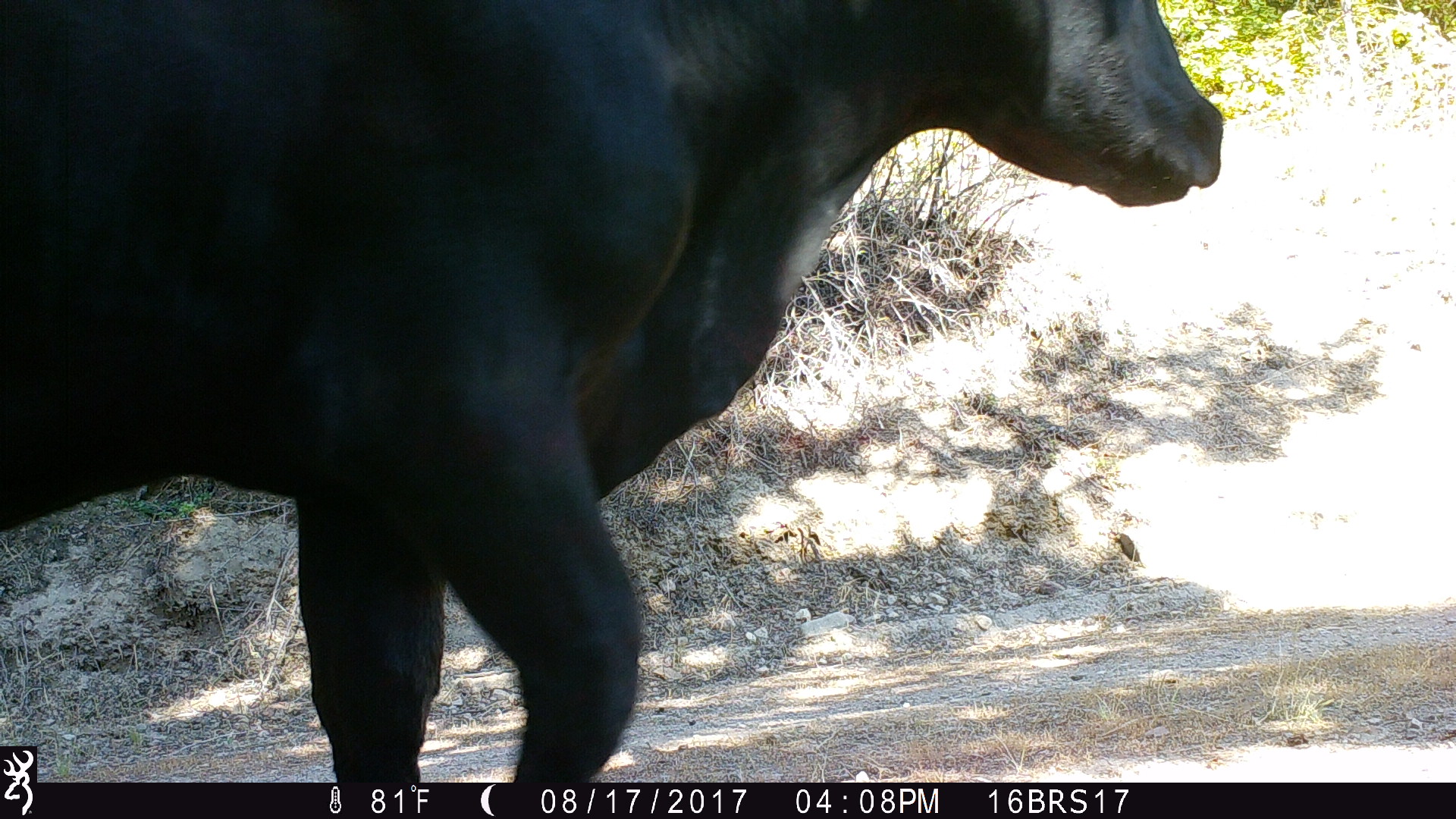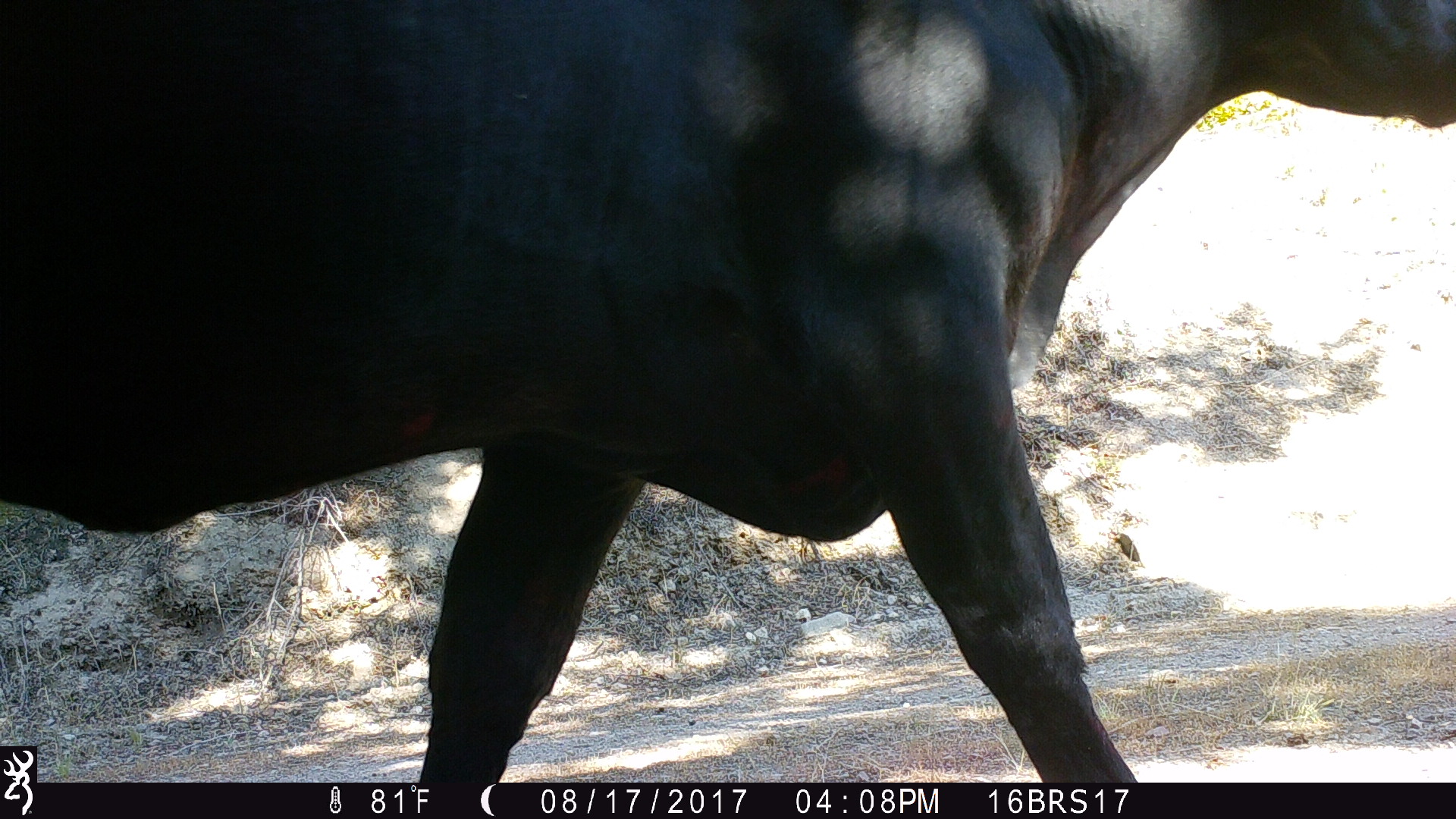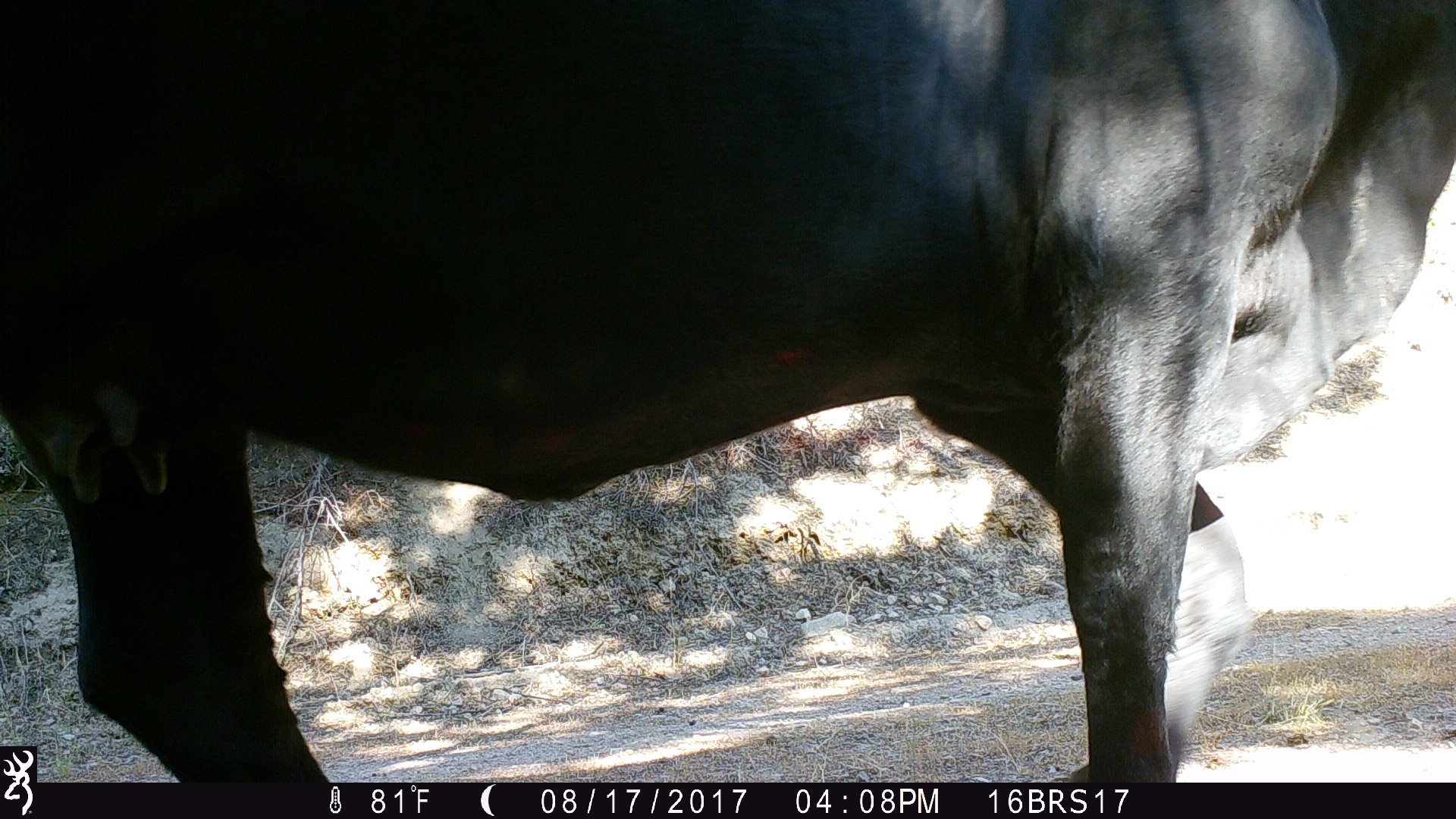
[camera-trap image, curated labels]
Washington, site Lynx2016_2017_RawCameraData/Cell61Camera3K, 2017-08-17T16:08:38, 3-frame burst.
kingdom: Animalia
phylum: Chordata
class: Mammalia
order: Artiodactyla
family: Bovidae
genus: Bos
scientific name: Bos taurus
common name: domestic cattle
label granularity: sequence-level